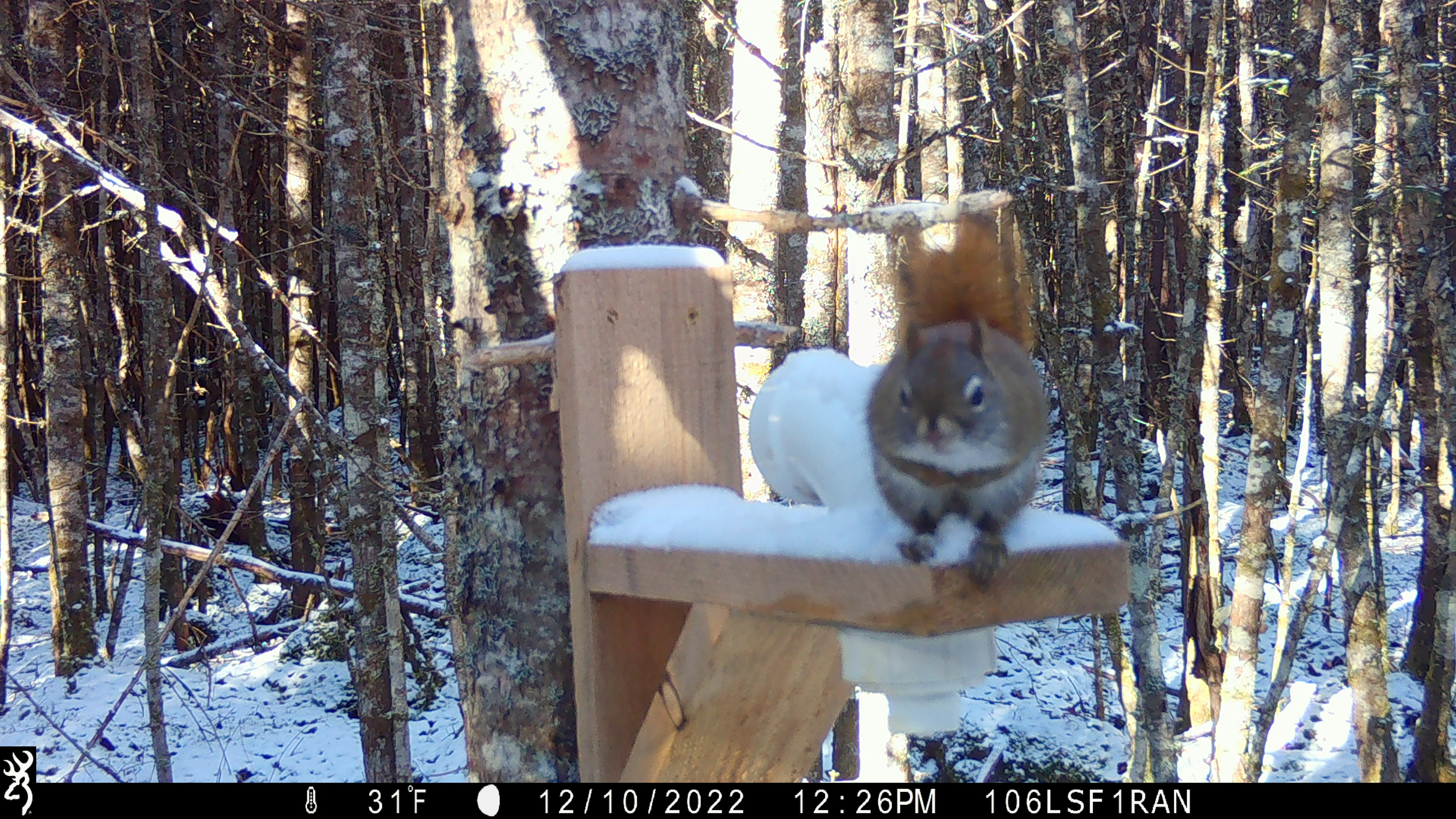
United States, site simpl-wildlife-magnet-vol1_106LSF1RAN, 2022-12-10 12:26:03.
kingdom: Animalia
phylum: Chordata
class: Mammalia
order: Rodentia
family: Sciuridae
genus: Tamiasciurus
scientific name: Tamiasciurus hudsonicus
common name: red squirrel